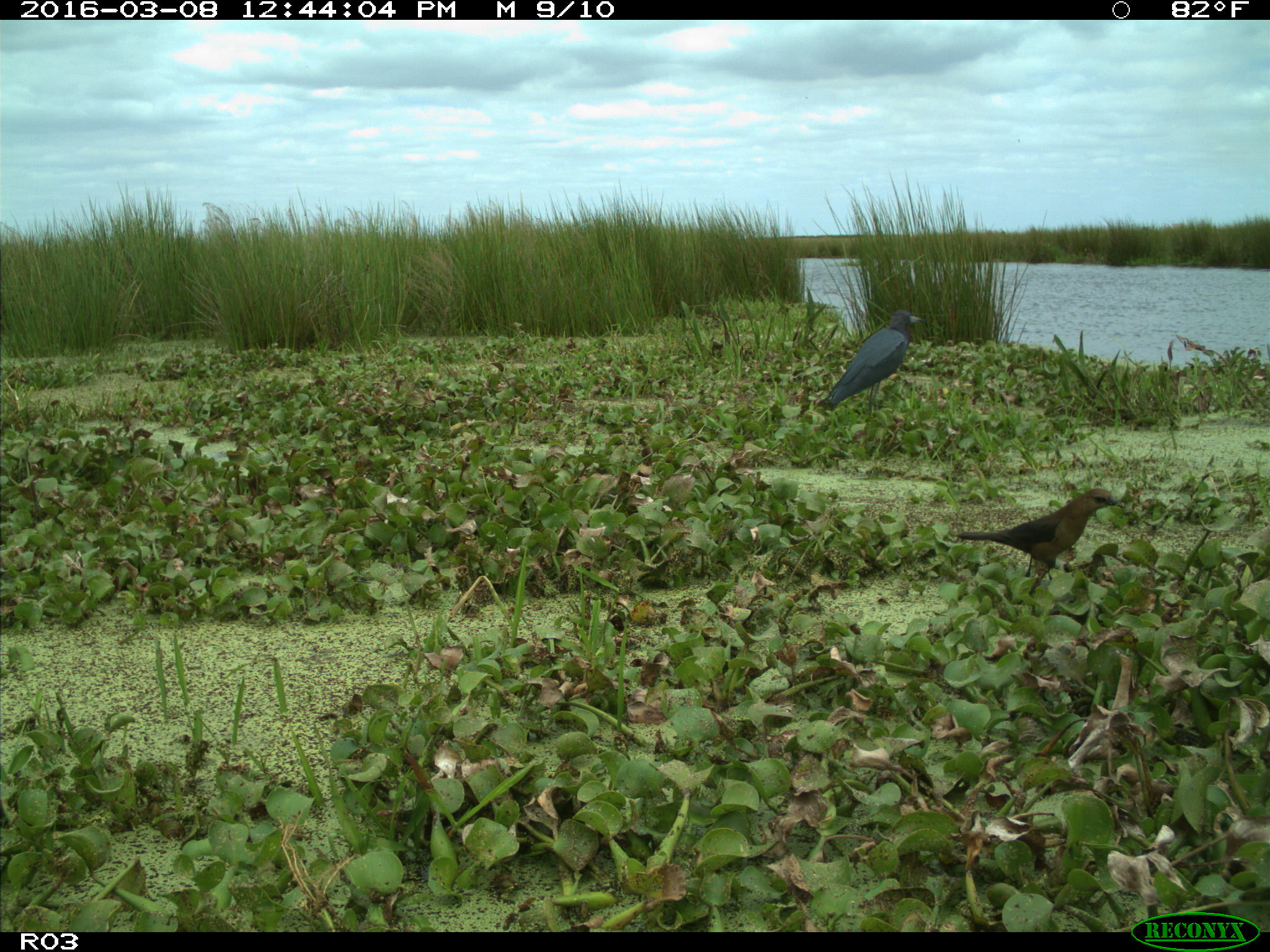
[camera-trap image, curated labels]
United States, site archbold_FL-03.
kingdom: Animalia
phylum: Chordata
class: Aves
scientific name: Aves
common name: birds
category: unidentified bird